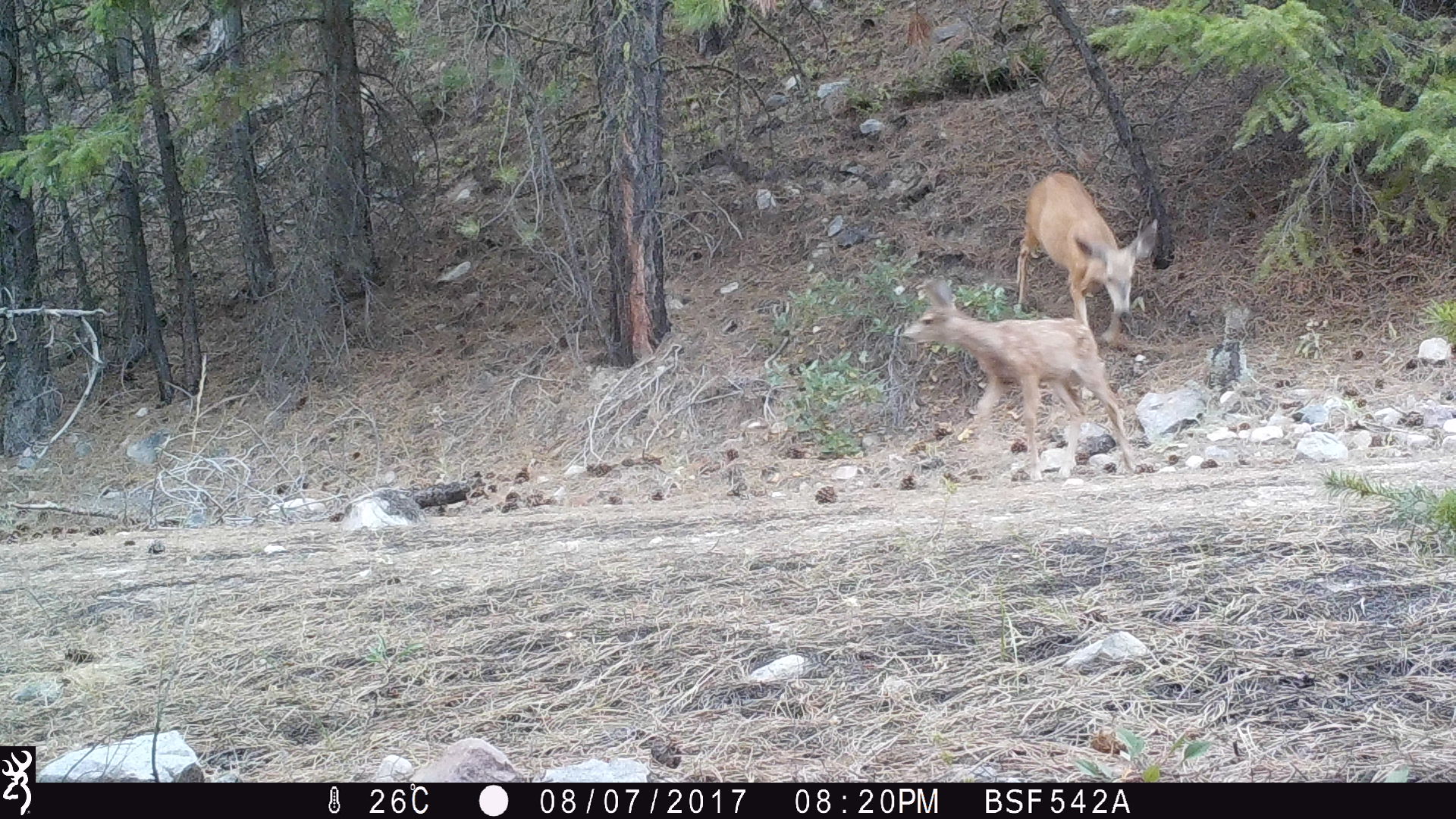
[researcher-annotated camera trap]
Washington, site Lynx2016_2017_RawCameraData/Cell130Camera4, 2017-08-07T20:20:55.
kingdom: Animalia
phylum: Chordata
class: Mammalia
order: Artiodactyla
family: Cervidae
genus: Odocoileus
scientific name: Odocoileus hemionus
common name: mule deer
Odocoileus hemionus (mule deer). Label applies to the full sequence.